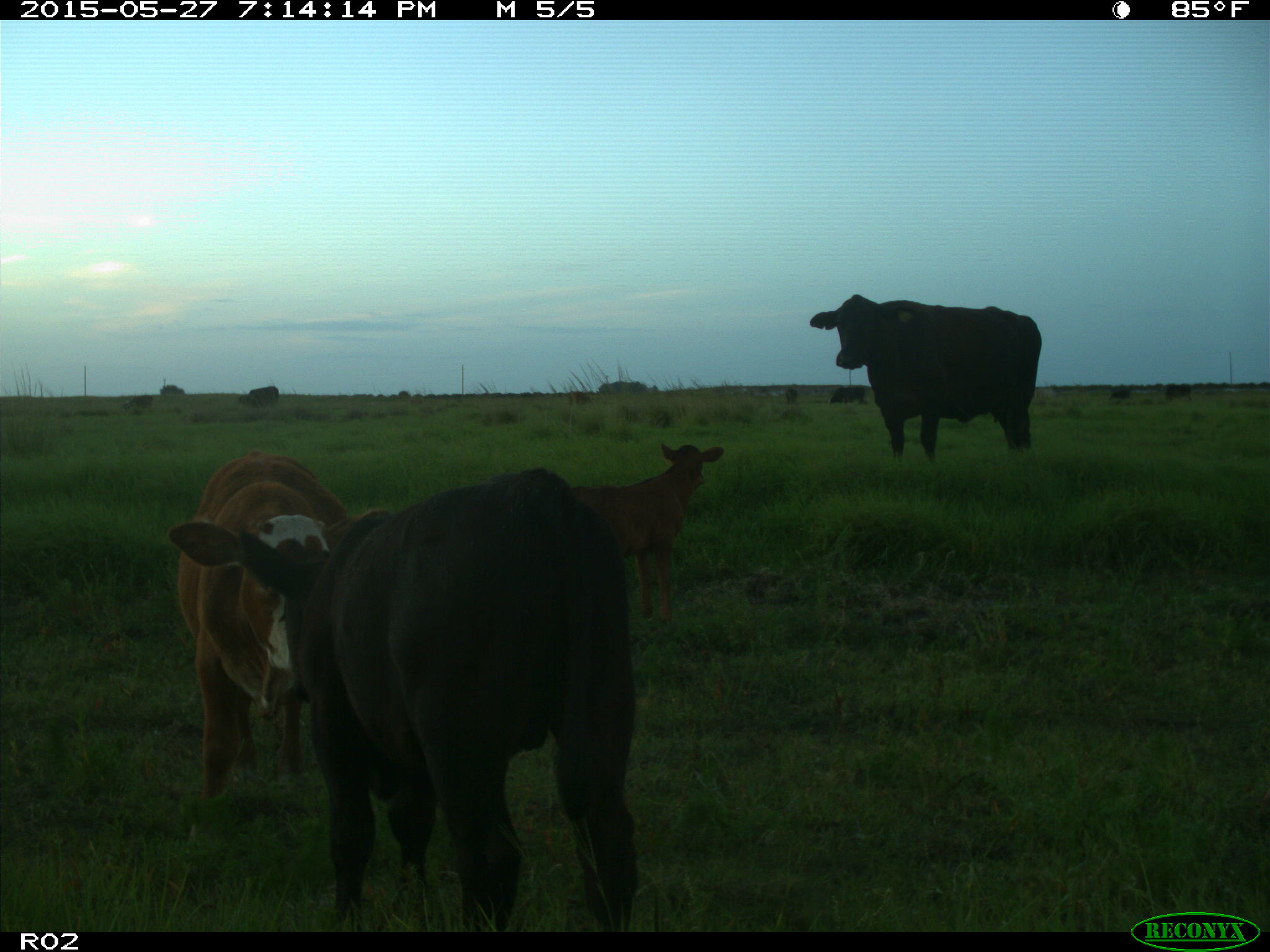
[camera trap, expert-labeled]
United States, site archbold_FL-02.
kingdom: Animalia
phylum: Chordata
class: Mammalia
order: Artiodactyla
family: Bovidae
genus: Bos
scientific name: Bos taurus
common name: domestic cow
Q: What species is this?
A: Bos taurus (domestic cow).